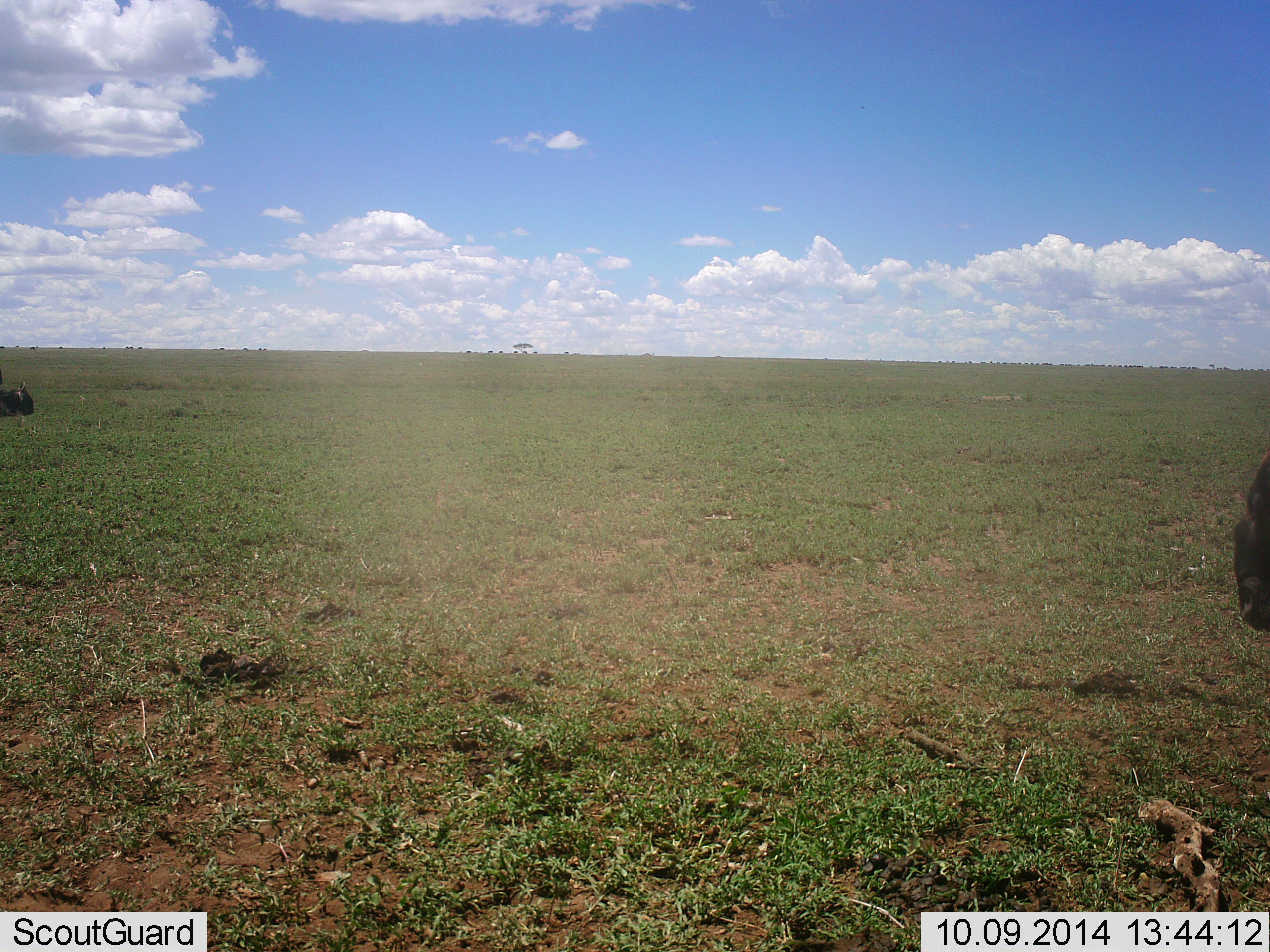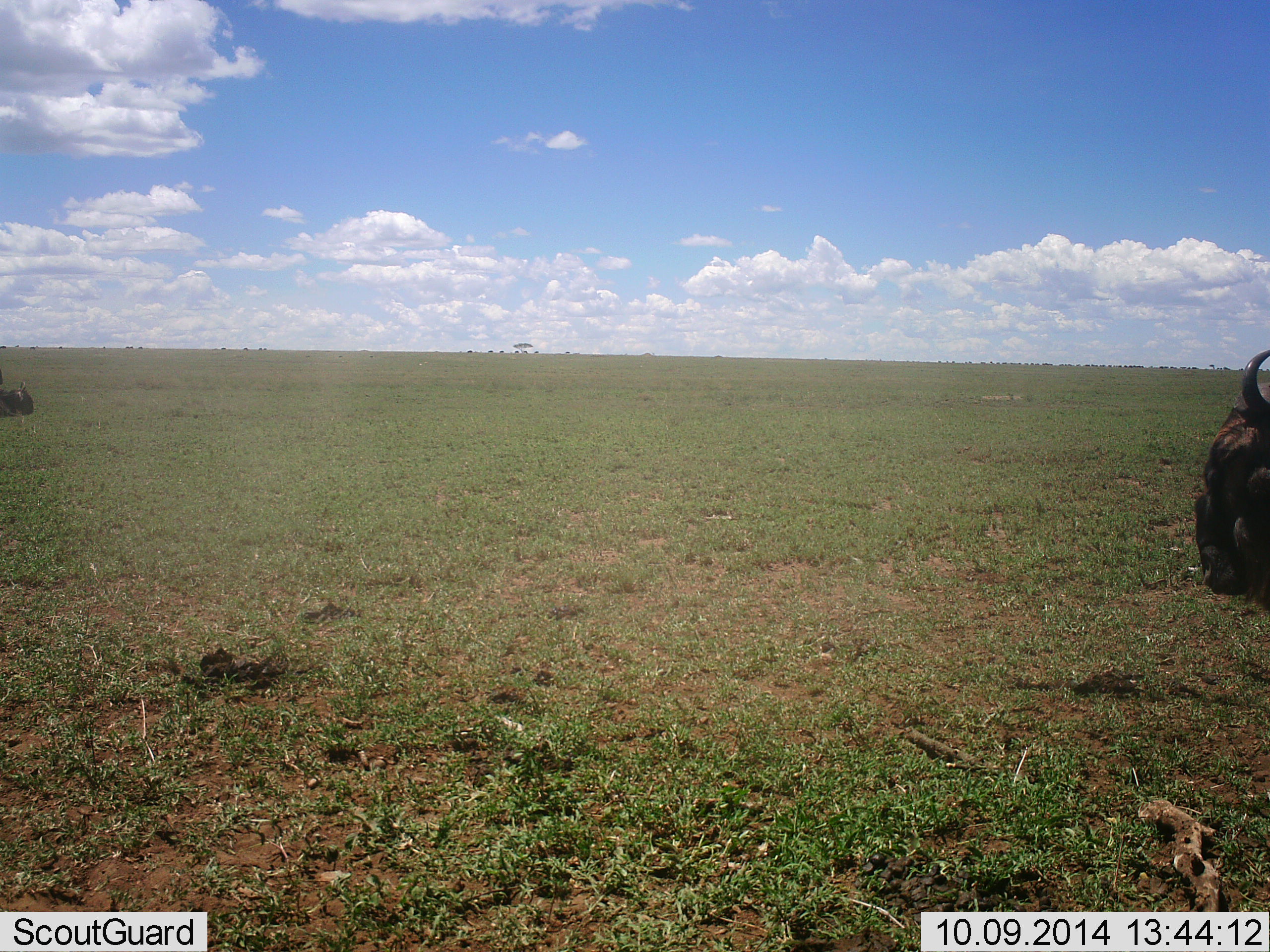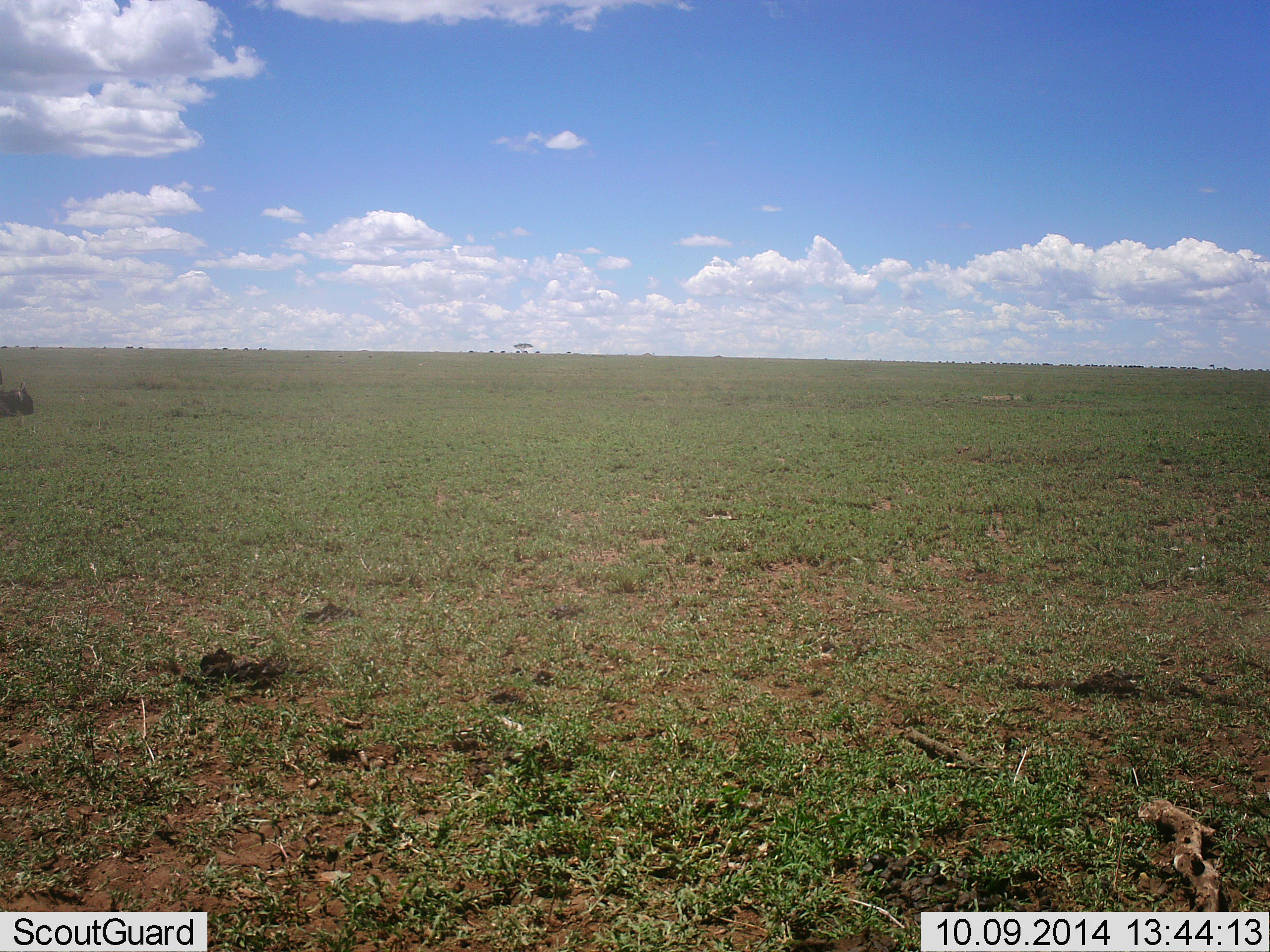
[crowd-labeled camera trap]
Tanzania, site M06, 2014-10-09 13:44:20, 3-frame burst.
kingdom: Animalia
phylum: Chordata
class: Mammalia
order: Artiodactyla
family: Bovidae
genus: Connochaetes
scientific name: Connochaetes taurinus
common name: blue wildebeest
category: wildebeest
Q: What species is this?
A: Wildebeest (blue wildebeest) (Connochaetes taurinus).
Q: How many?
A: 1.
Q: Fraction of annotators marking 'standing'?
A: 50%.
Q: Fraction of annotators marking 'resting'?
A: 20%.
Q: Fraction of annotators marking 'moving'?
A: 50%.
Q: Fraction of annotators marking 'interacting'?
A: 0%.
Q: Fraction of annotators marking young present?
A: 0%.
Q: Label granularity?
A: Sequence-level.